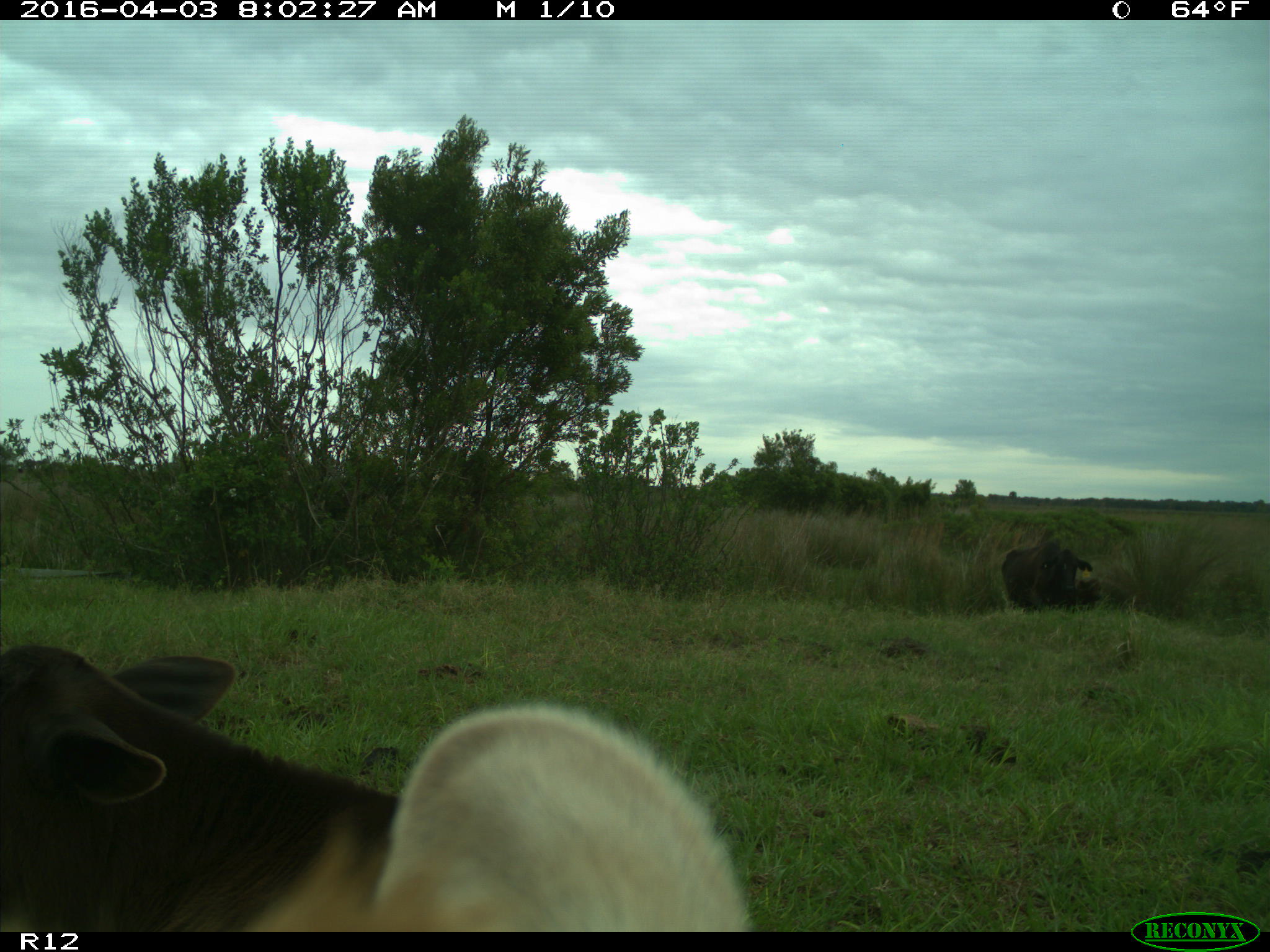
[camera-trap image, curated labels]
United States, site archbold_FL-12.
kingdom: Animalia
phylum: Chordata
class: Mammalia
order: Artiodactyla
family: Bovidae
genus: Bos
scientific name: Bos taurus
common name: domestic cow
Bos taurus (domestic cow).